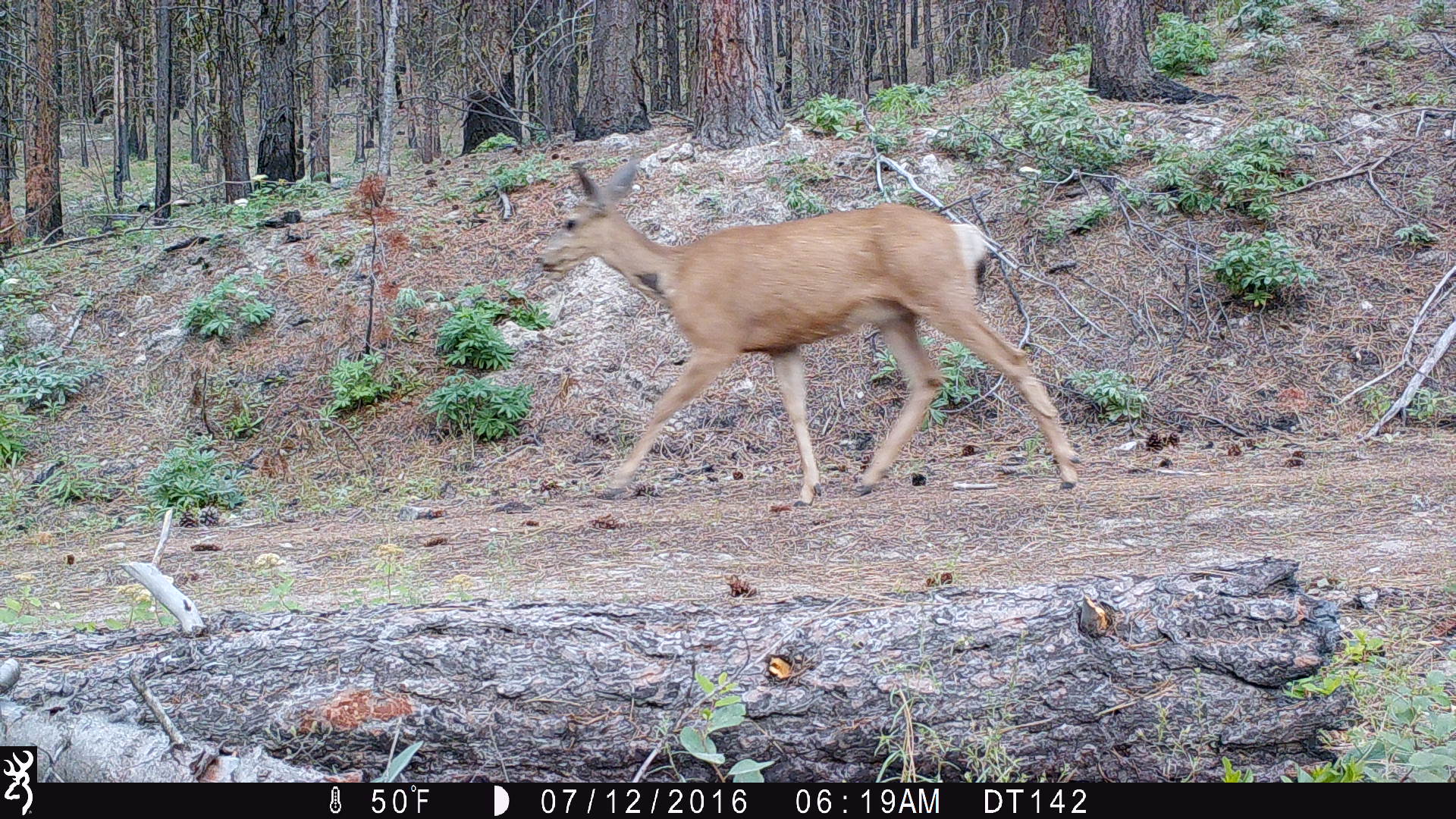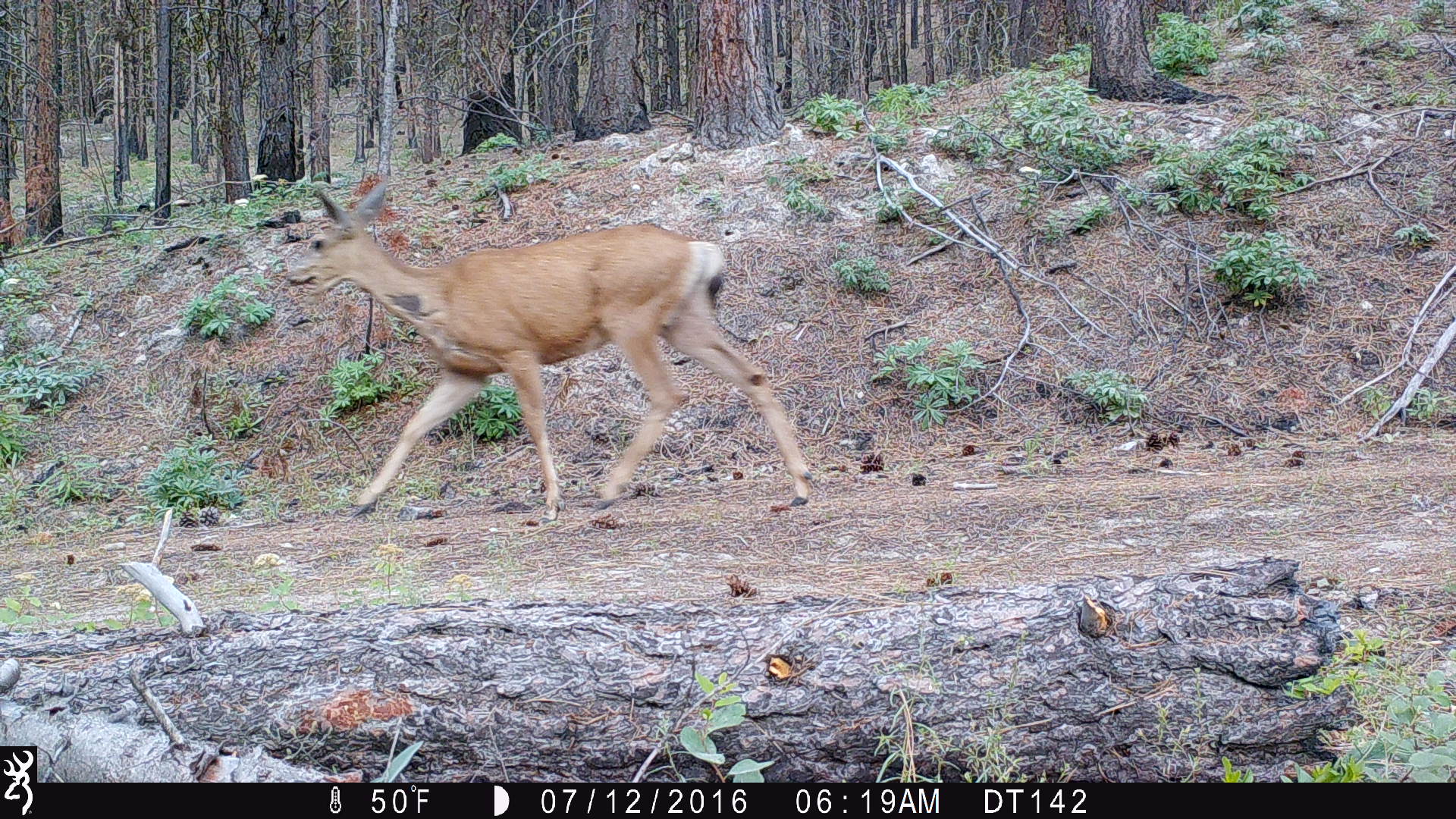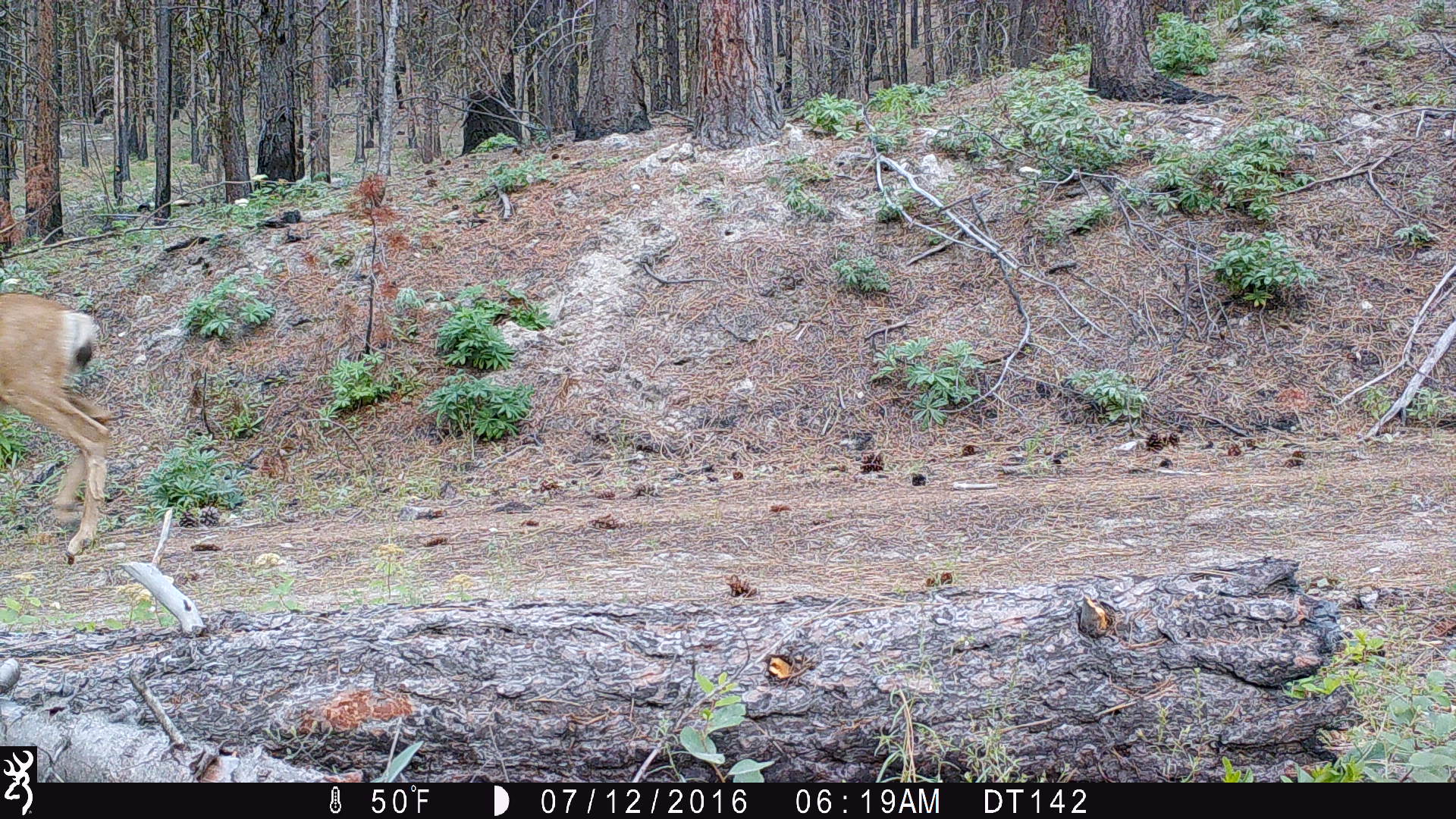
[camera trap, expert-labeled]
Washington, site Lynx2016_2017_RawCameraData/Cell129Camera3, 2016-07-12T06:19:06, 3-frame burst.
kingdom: Animalia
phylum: Chordata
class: Mammalia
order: Artiodactyla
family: Cervidae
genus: Odocoileus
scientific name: Odocoileus hemionus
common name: mule deer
Odocoileus hemionus (mule deer). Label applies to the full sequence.